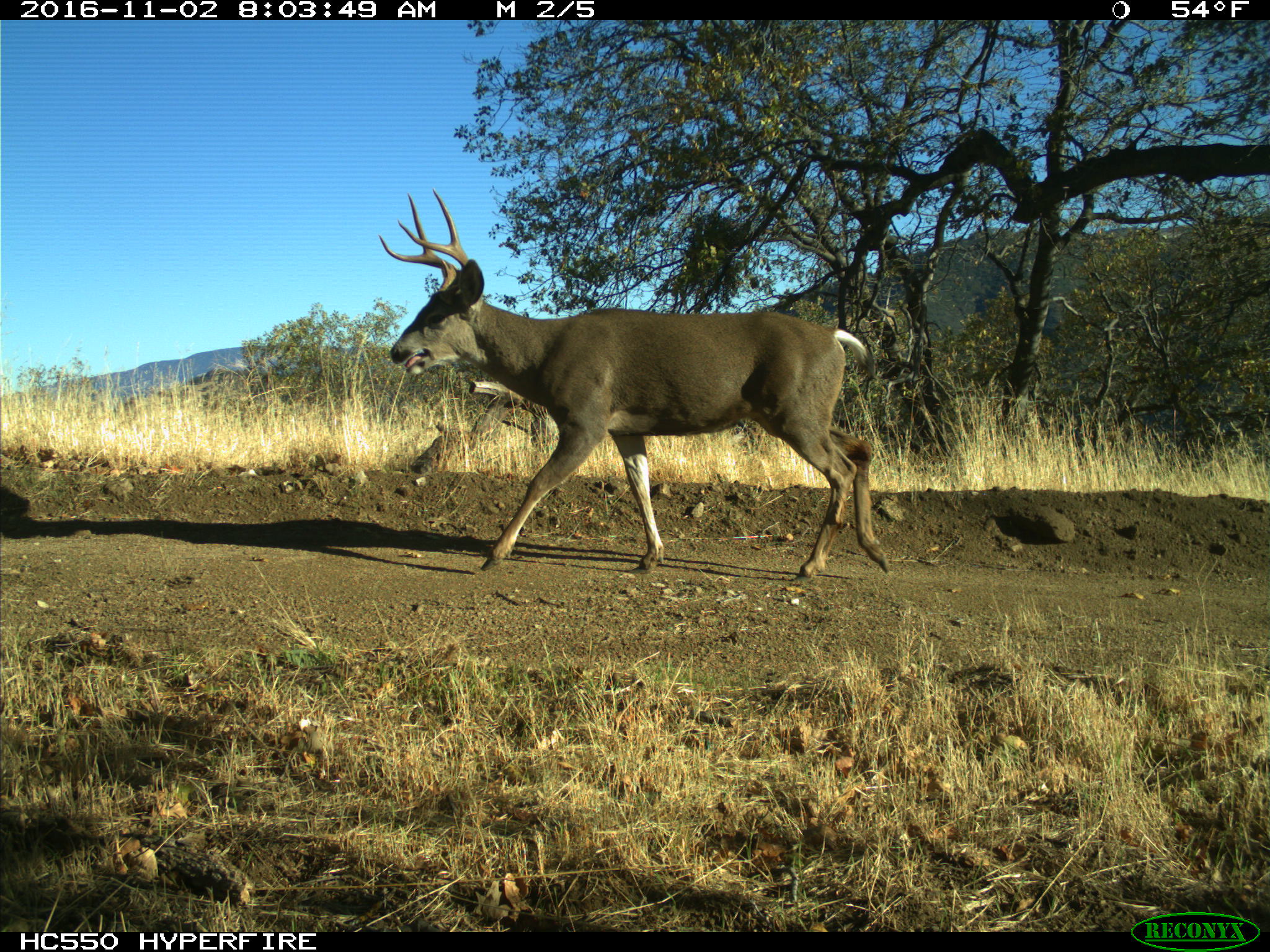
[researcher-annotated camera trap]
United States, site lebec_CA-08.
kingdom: Animalia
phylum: Chordata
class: Mammalia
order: Artiodactyla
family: Cervidae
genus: Odocoileus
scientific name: Odocoileus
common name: deer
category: unidentified deer